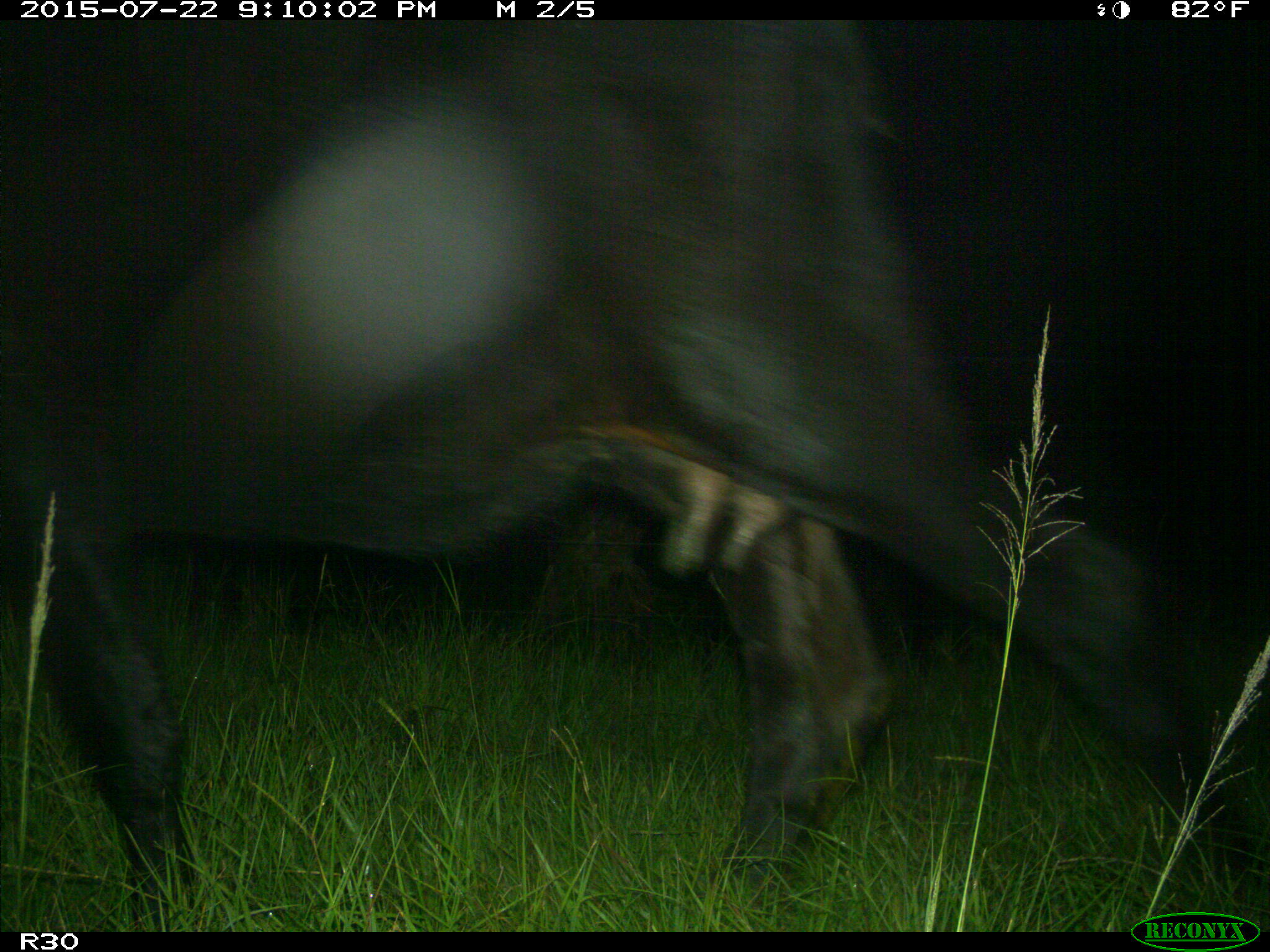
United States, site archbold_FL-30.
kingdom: Animalia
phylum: Chordata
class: Mammalia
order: Artiodactyla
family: Bovidae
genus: Bos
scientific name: Bos taurus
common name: domestic cow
Bos taurus (domestic cow).